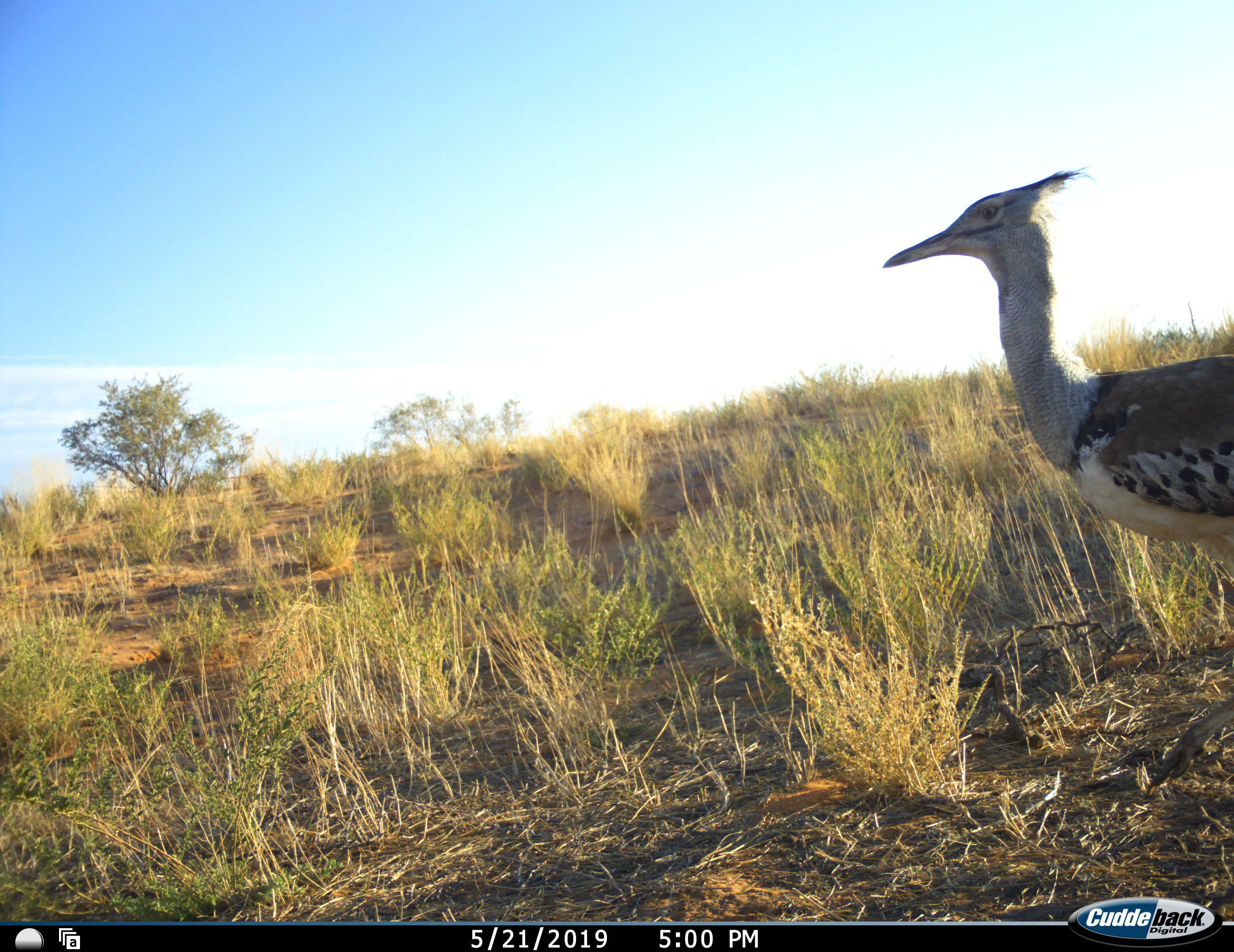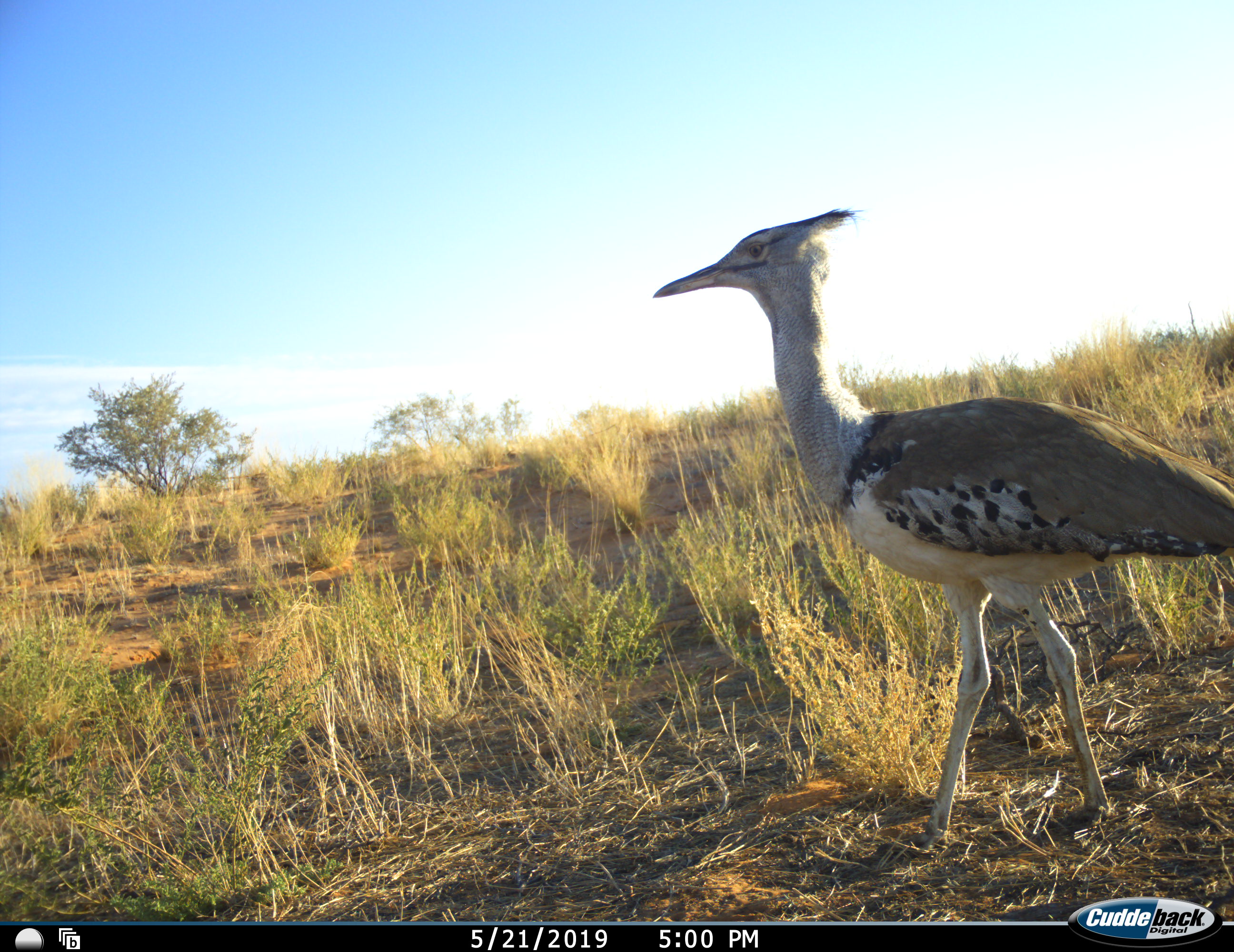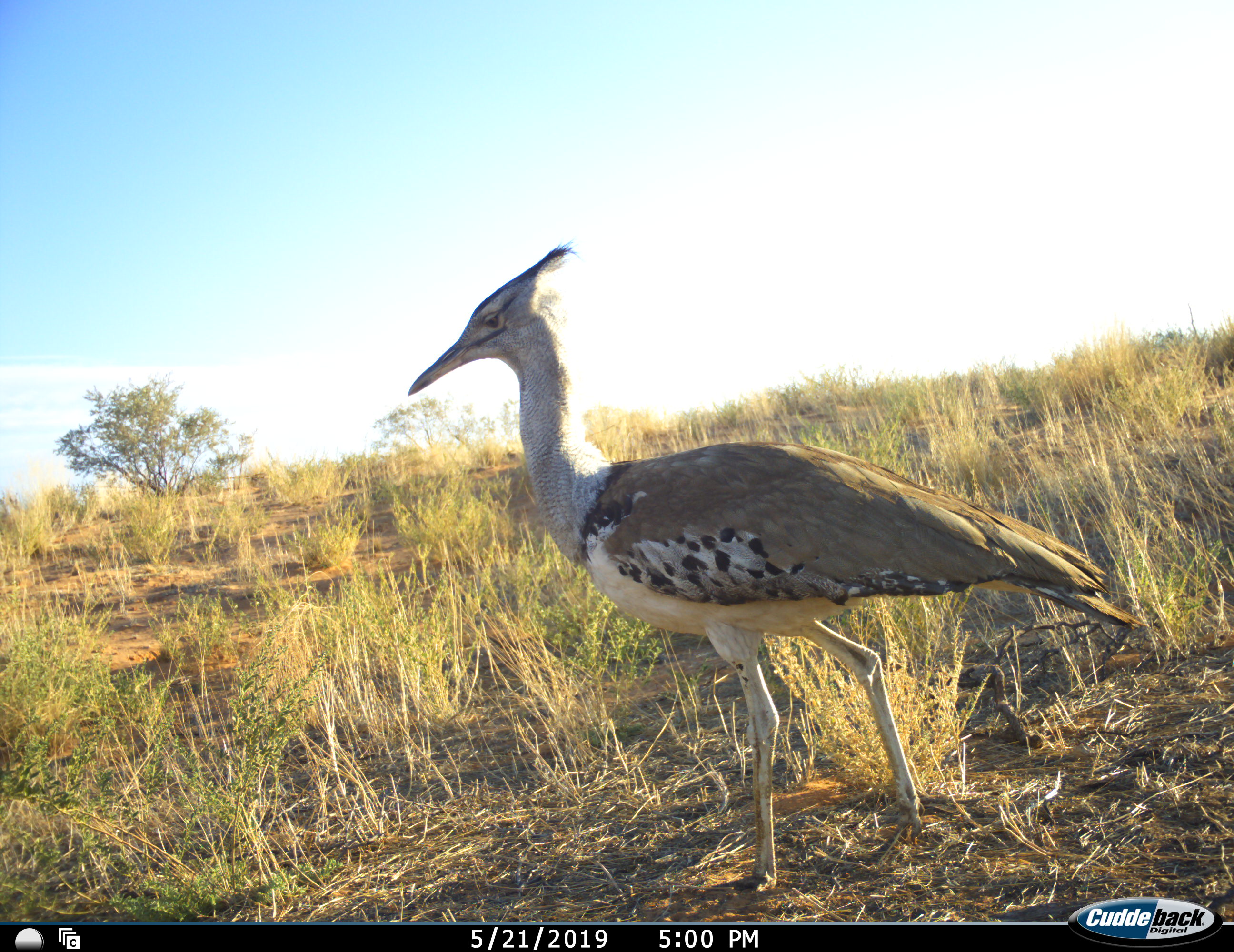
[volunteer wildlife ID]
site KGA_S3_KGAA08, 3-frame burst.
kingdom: Animalia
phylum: Chordata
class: Aves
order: Otidiformes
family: Otididae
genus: Ardeotis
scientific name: Ardeotis kori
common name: kori bustard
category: bustardkori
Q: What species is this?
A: Bustardkori (kori bustard) (Ardeotis kori).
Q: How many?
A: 1.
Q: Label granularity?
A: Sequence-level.